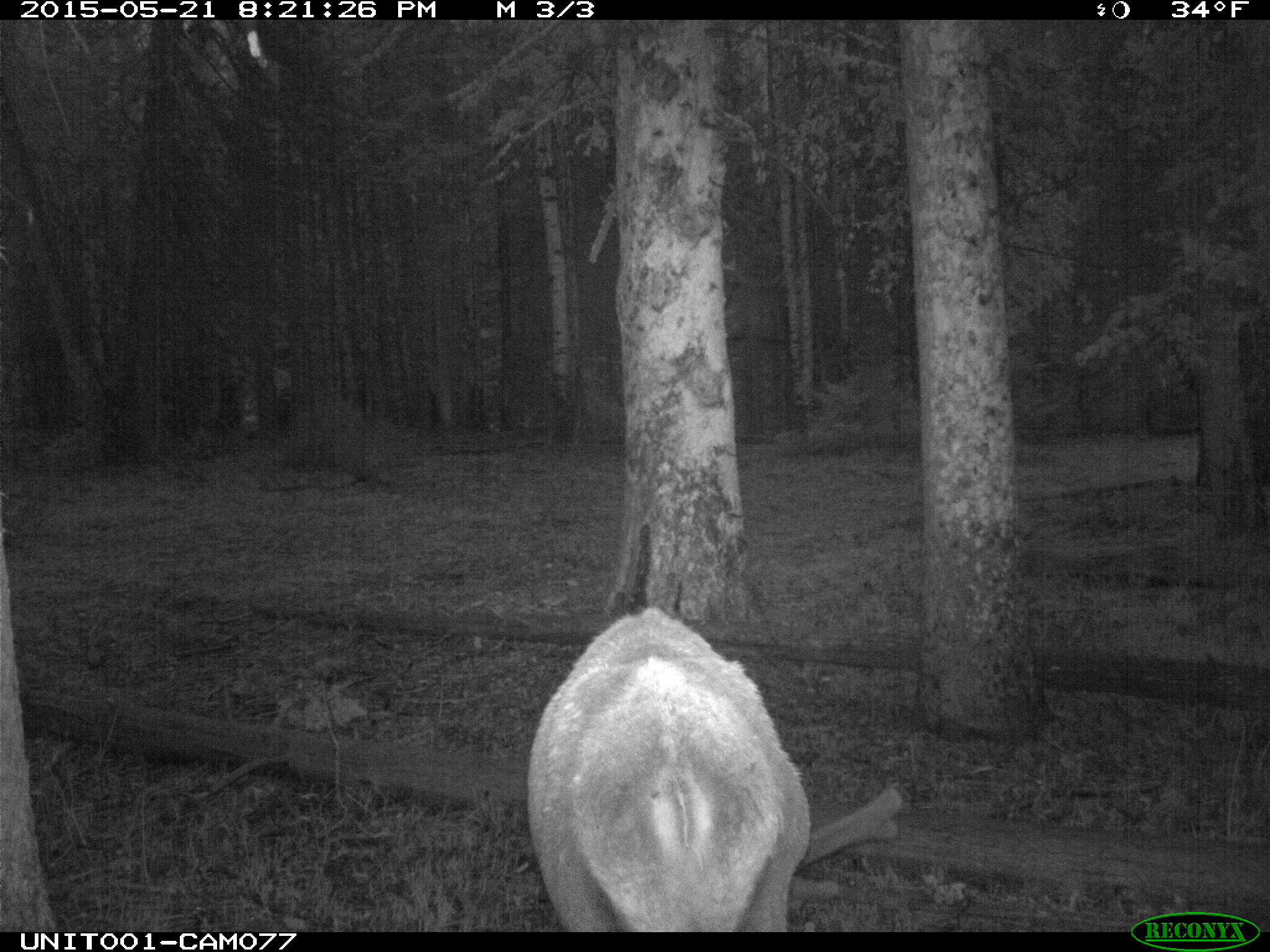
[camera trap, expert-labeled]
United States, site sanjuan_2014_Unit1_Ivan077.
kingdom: Animalia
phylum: Chordata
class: Mammalia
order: Artiodactyla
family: Cervidae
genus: Cervus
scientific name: Cervus elaphus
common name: red deer